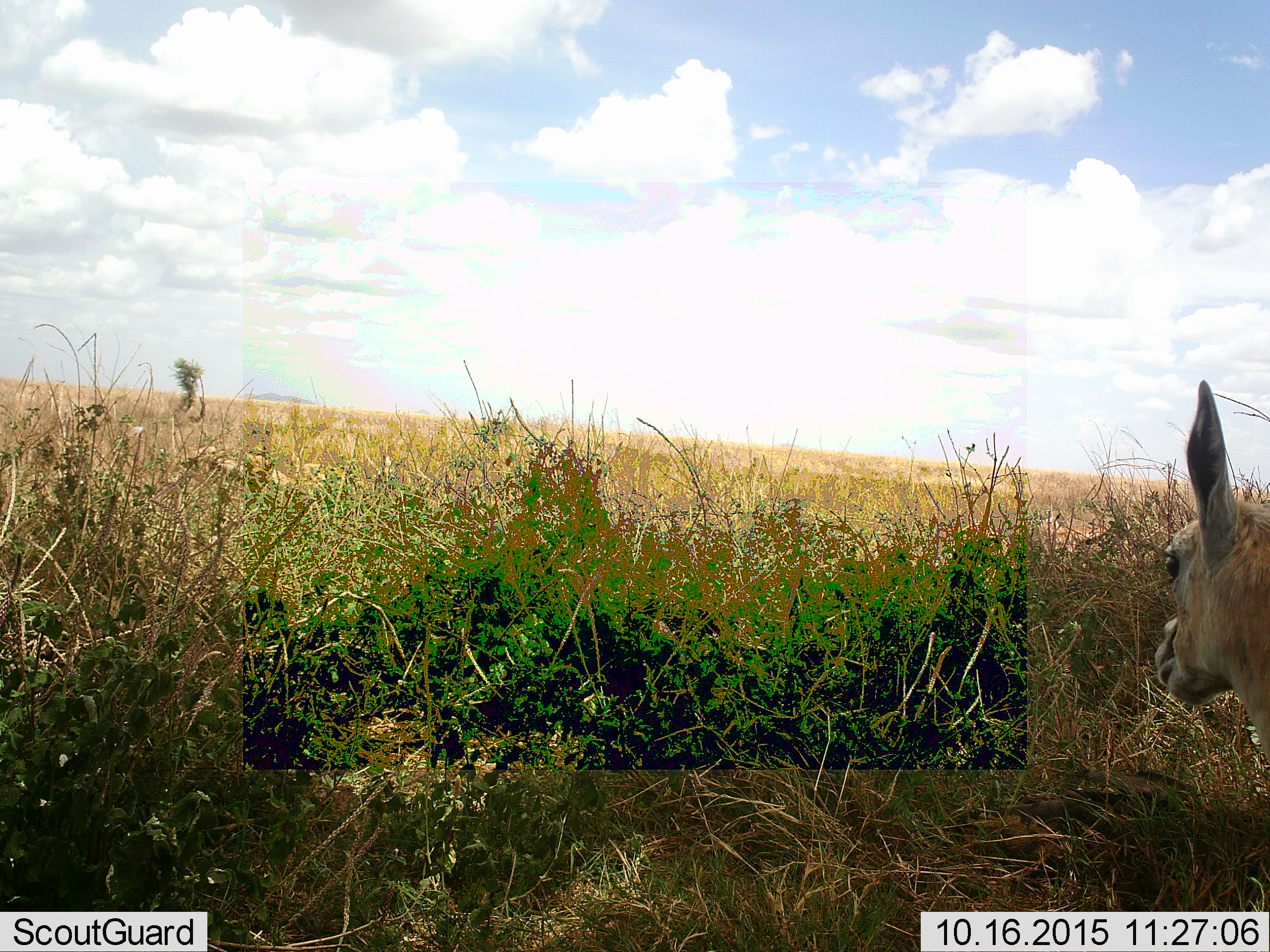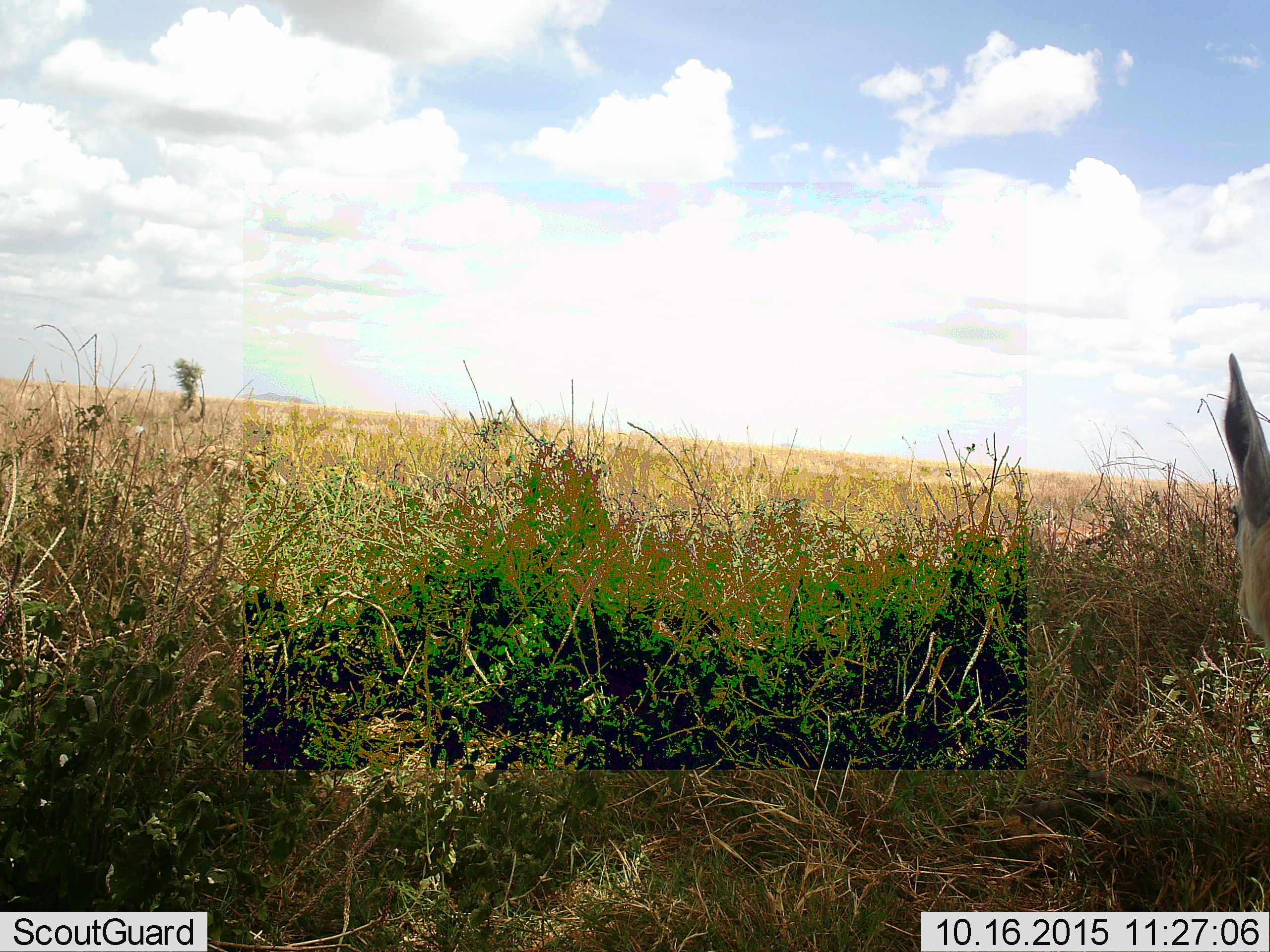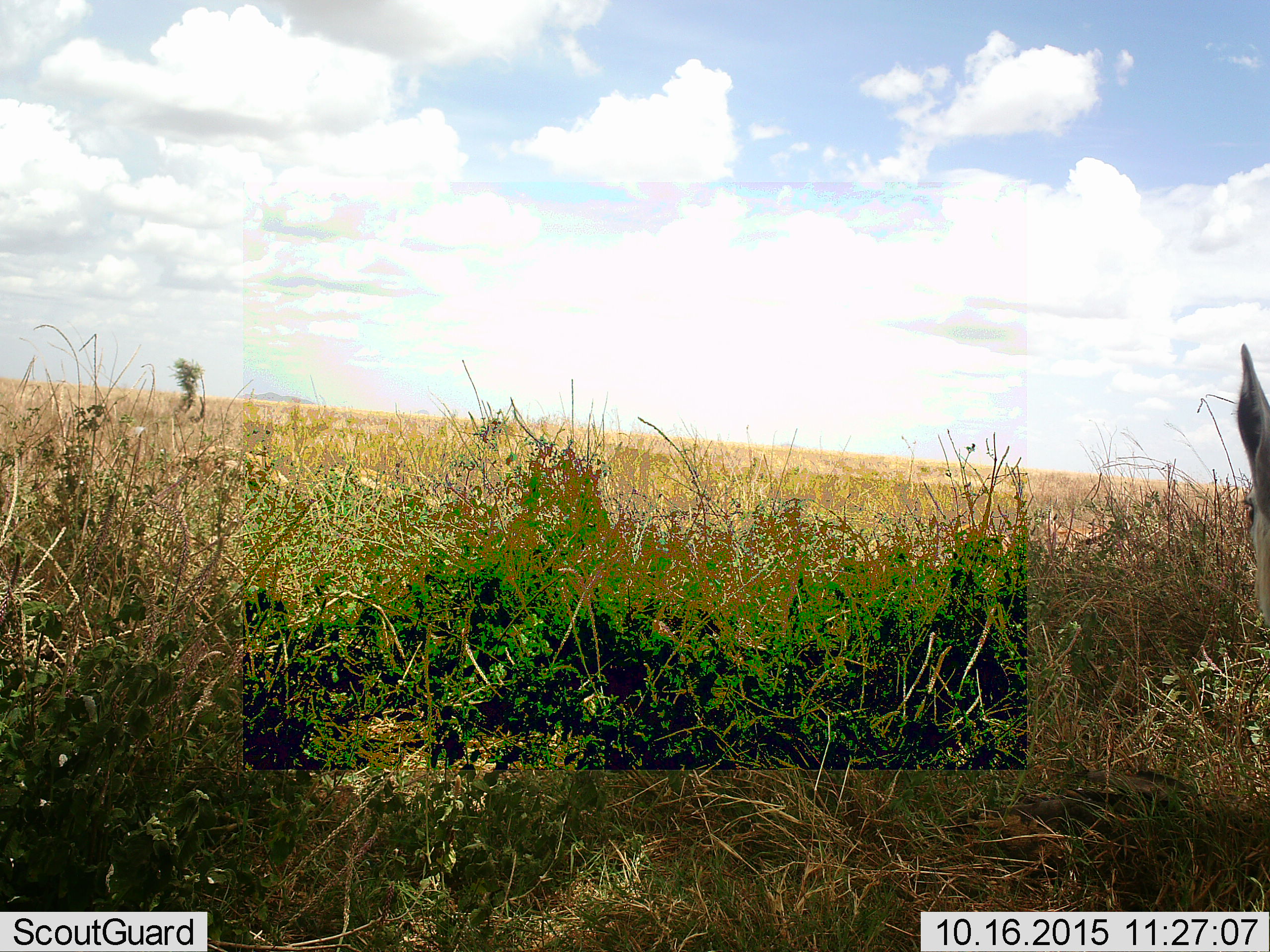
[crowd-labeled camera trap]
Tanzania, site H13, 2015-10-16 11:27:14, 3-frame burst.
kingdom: Animalia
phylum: Chordata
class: Mammalia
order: Artiodactyla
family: Bovidae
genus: Eudorcas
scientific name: Eudorcas thomsonii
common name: thomson's gazelle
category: gazellethomsons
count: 1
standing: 71%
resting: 29%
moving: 0%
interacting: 0%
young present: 14%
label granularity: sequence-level